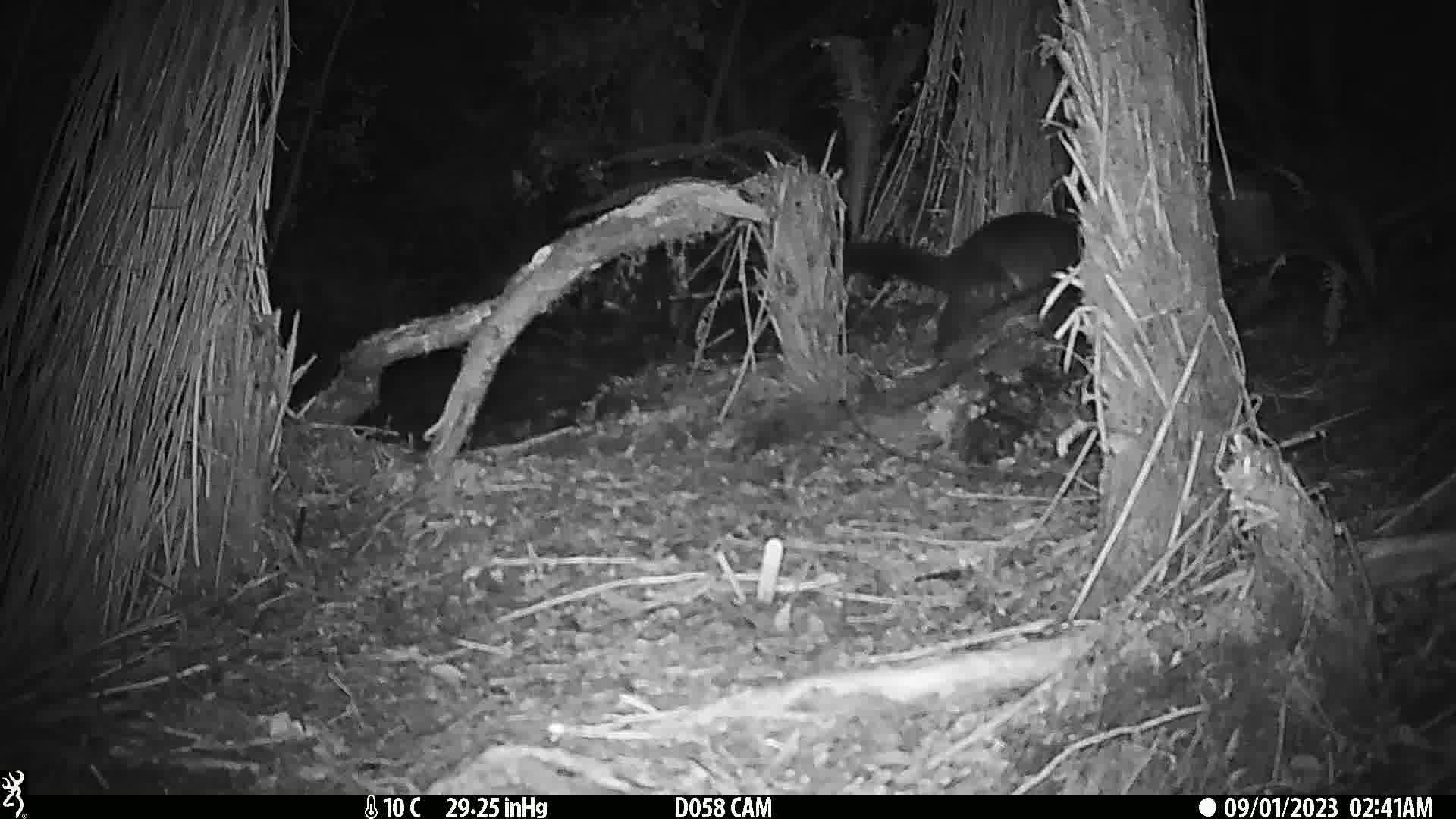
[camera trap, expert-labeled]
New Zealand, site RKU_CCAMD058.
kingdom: Animalia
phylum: Chordata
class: Mammalia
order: Diprotodontia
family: Phalangeridae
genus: Trichosurus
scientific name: Trichosurus vulpecula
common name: common brushtail possum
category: possum